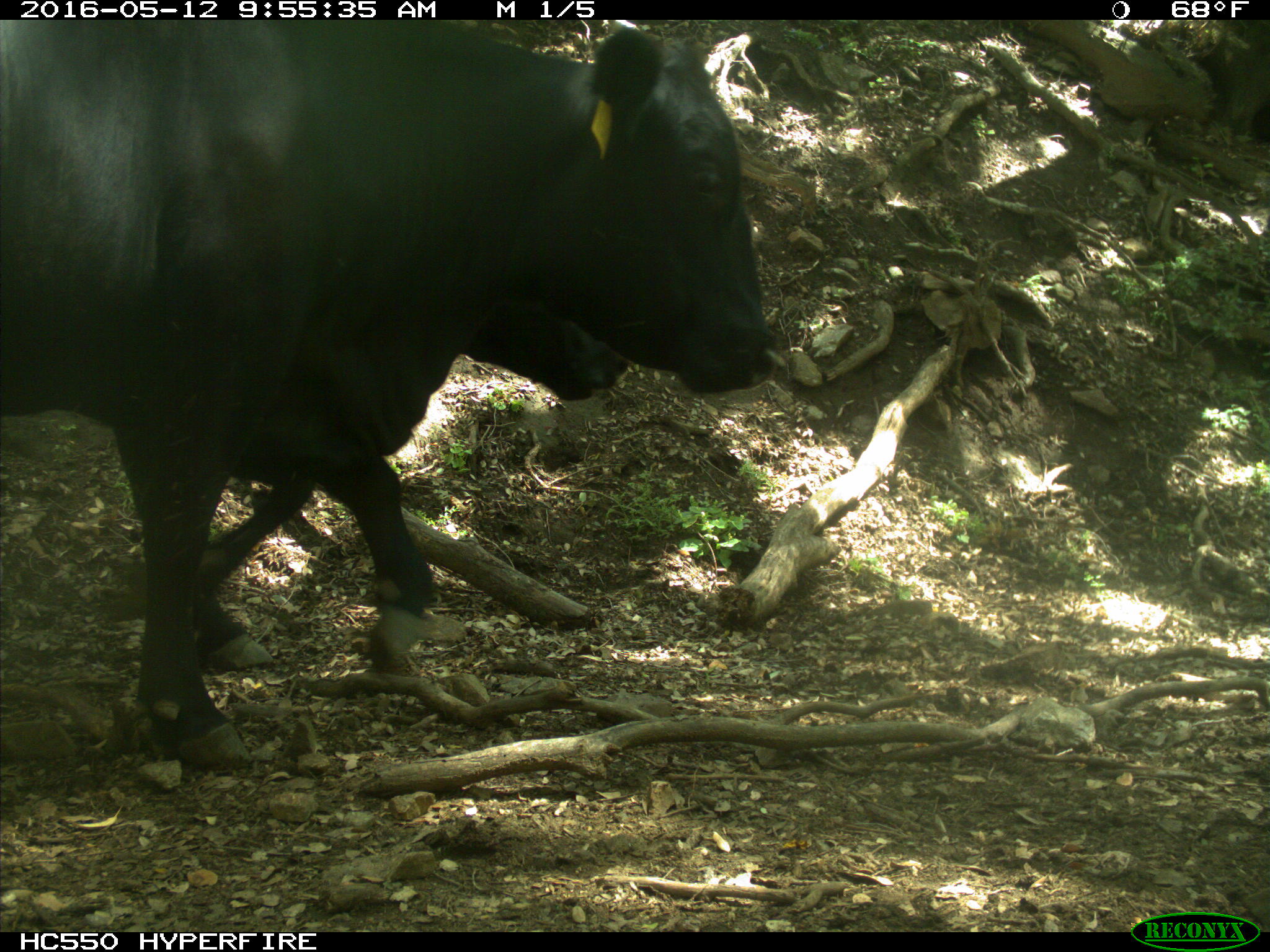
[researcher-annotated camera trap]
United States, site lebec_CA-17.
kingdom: Animalia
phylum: Chordata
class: Mammalia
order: Artiodactyla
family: Bovidae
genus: Bos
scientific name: Bos taurus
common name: domestic cow